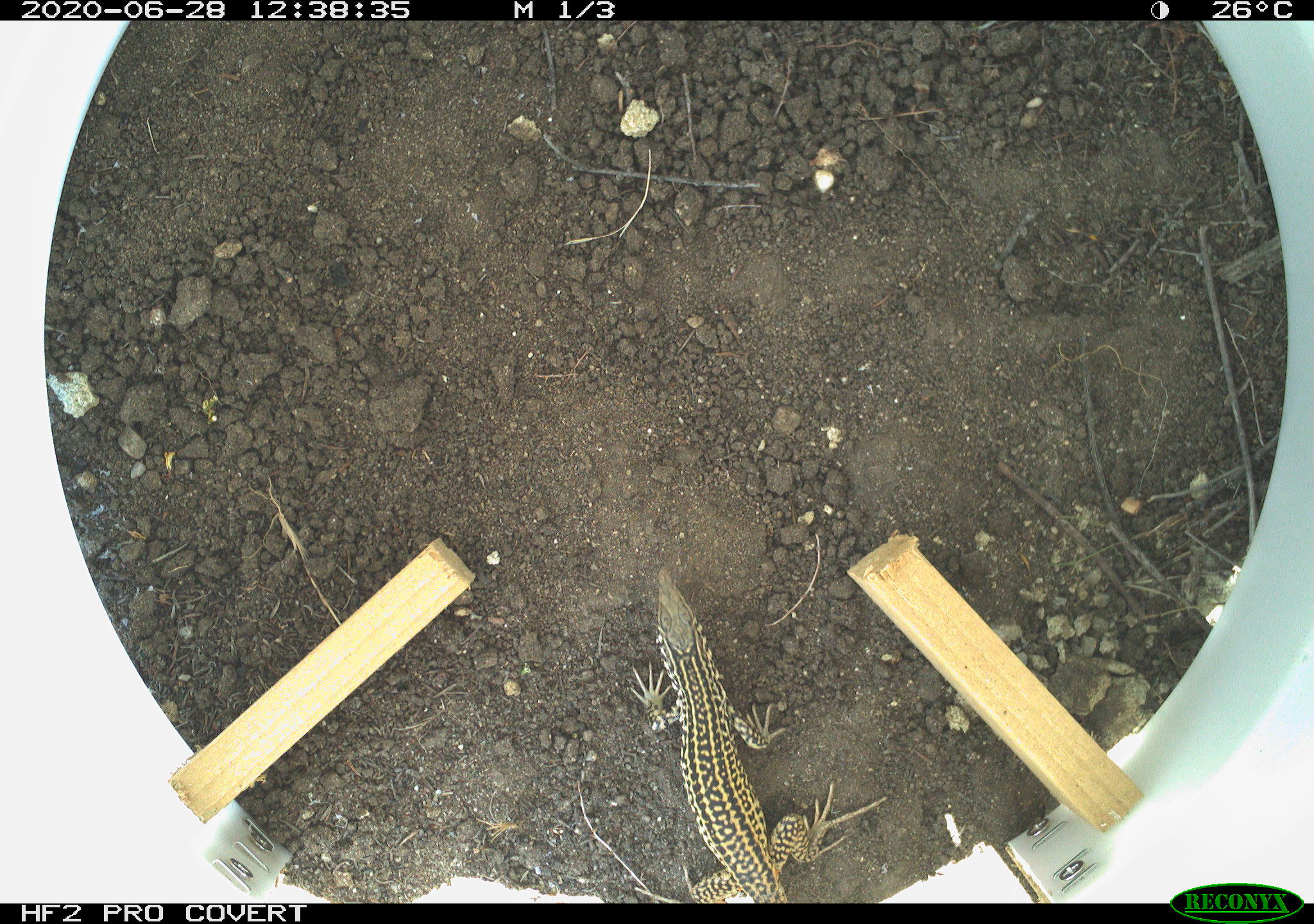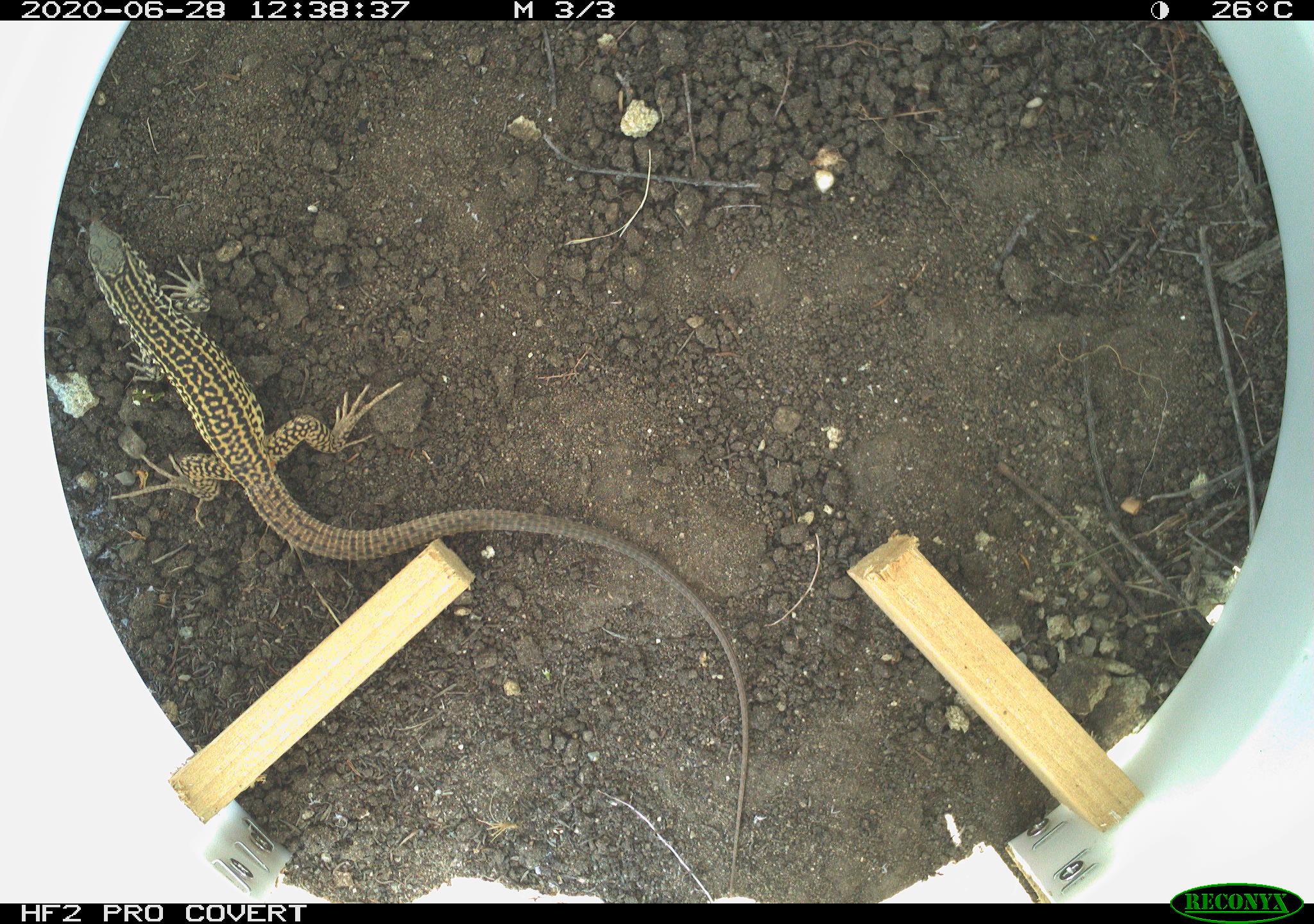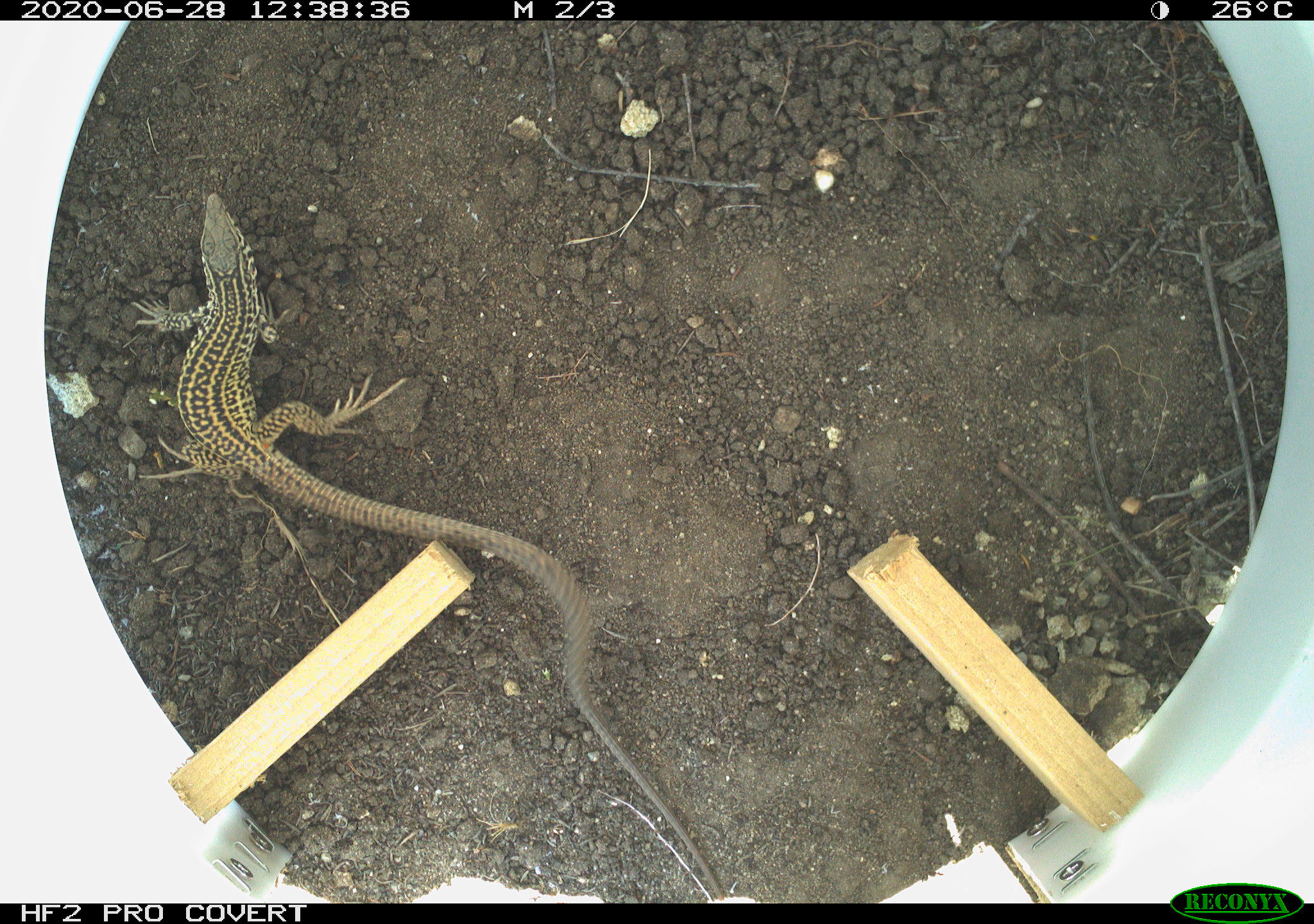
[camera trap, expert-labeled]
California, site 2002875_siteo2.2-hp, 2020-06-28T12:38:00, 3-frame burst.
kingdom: Animalia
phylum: Chordata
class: Reptilia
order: Squamata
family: Teiidae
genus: Aspidoscelis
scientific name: Aspidoscelis tigris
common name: western whiptail